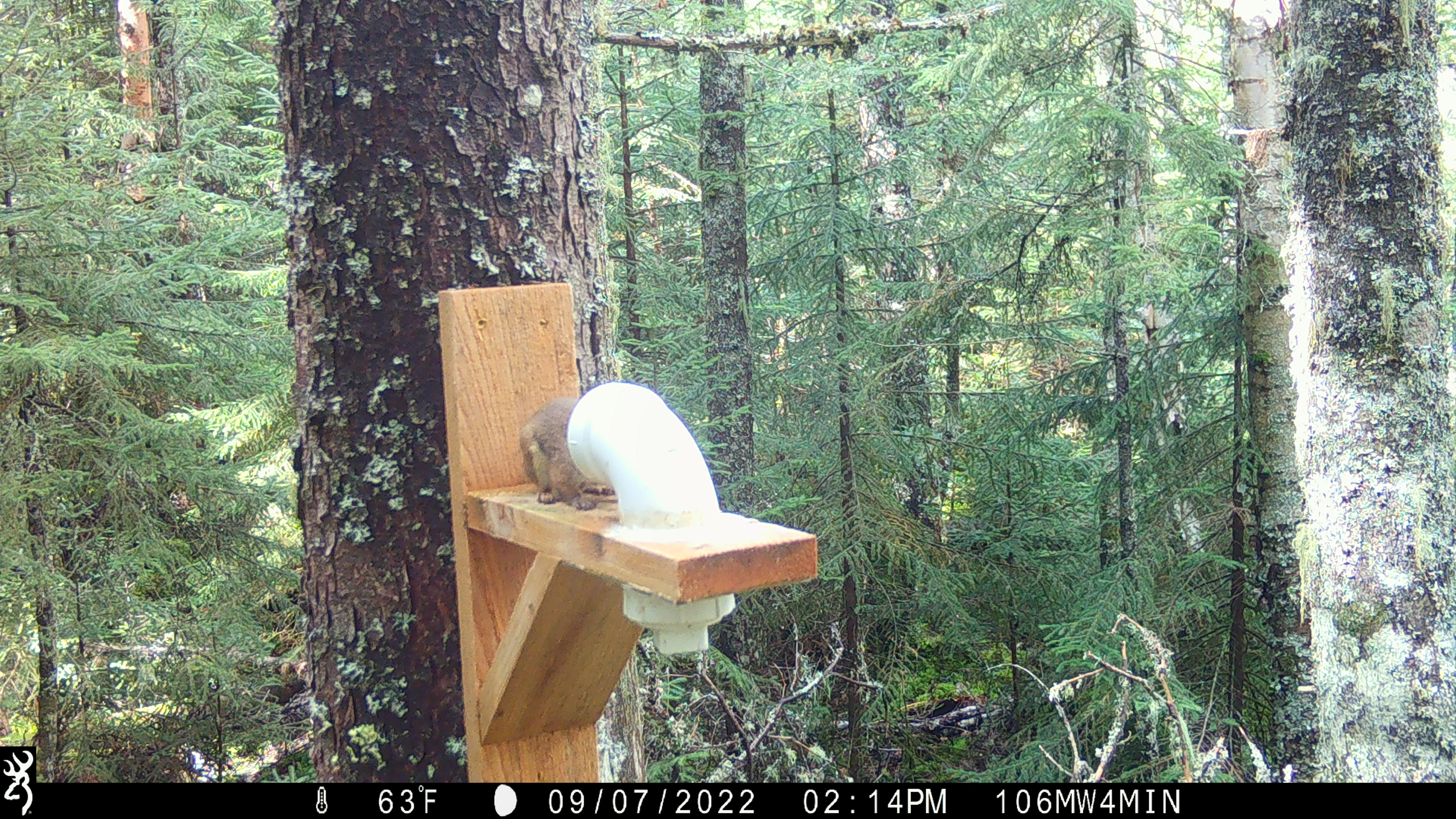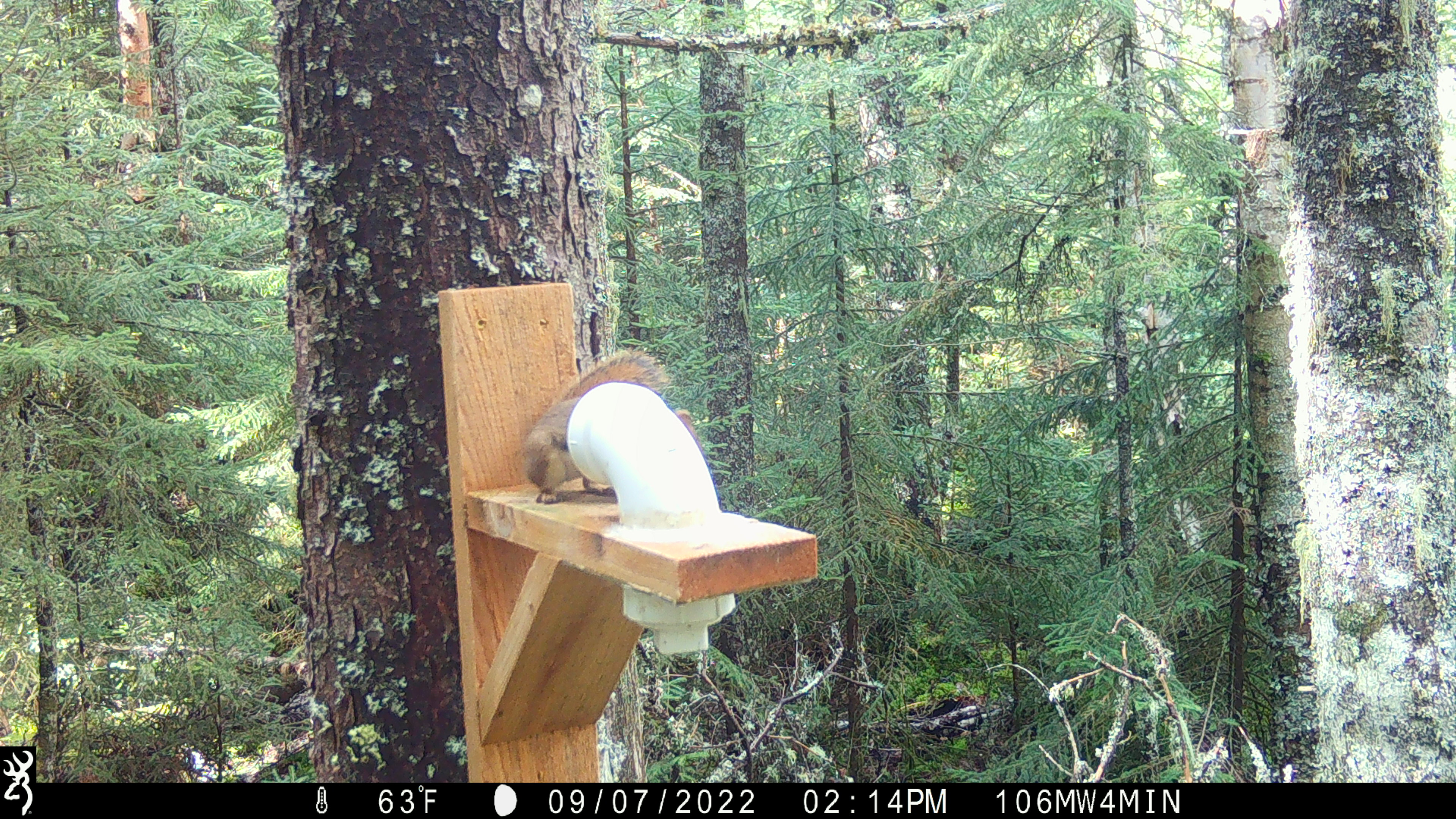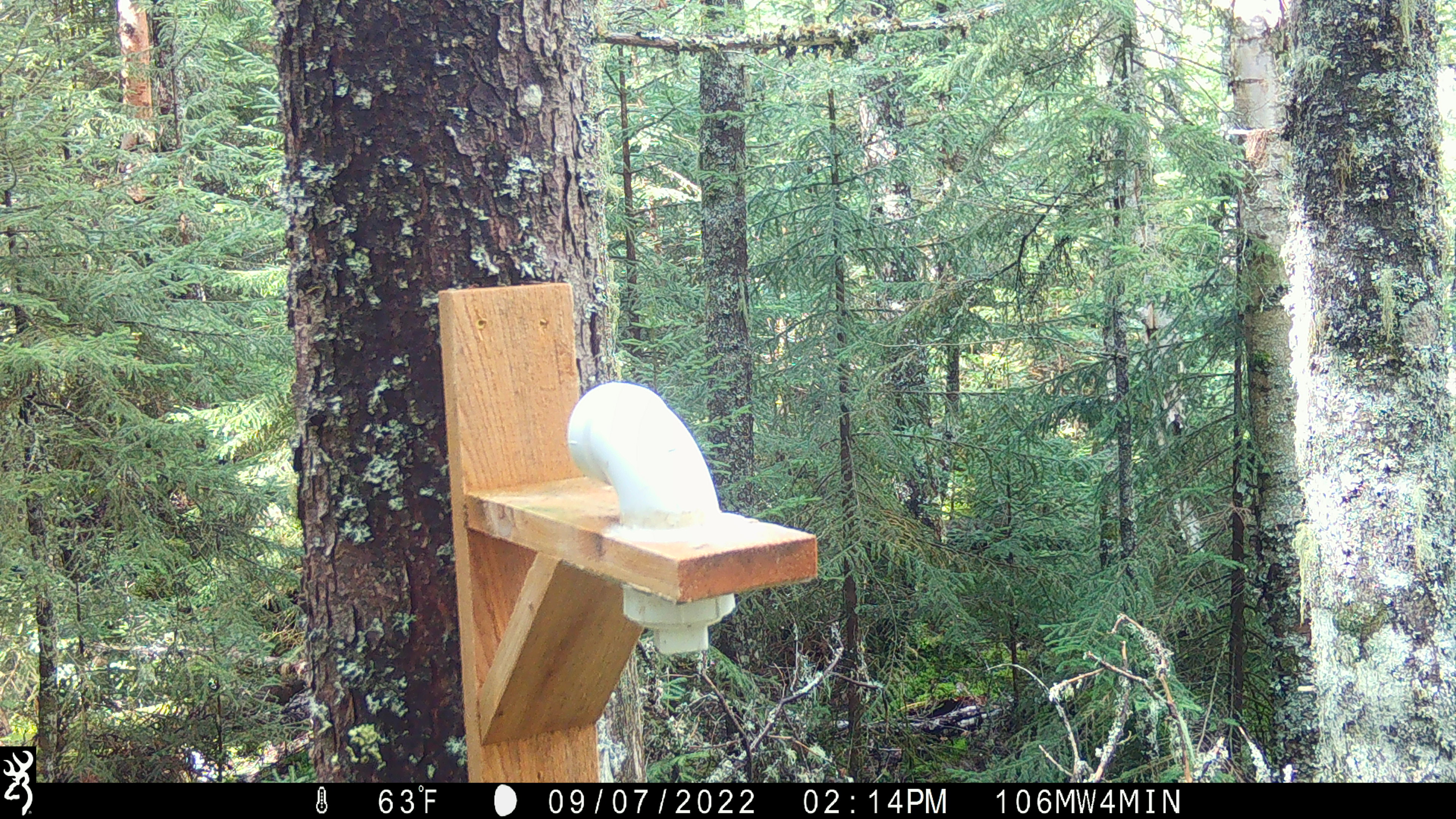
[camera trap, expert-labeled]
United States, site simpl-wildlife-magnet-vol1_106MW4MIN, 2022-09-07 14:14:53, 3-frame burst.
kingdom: Animalia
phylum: Chordata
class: Mammalia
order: Rodentia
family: Sciuridae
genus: Tamiasciurus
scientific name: Tamiasciurus hudsonicus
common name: red squirrel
Red squirrel (Tamiasciurus hudsonicus).